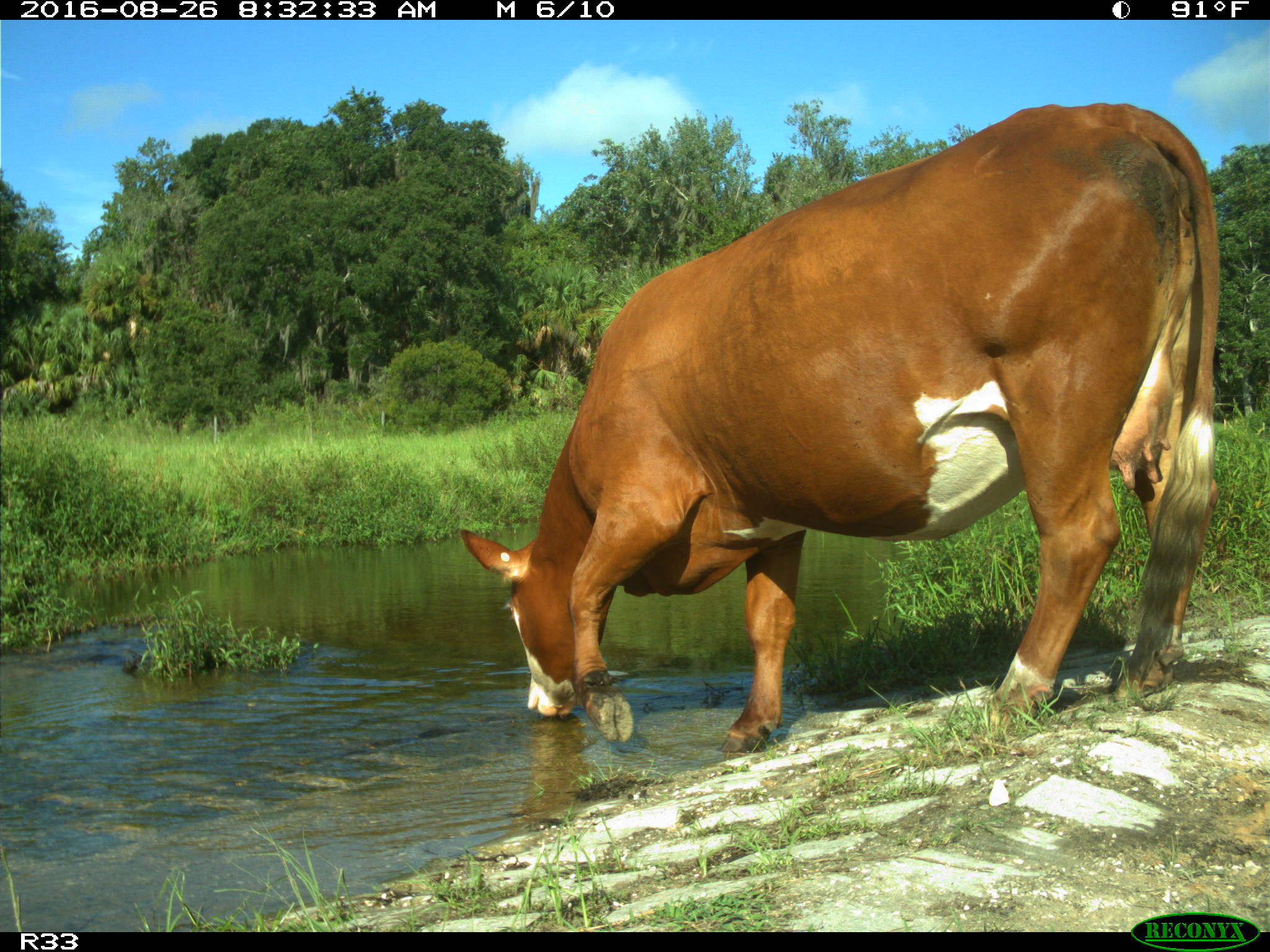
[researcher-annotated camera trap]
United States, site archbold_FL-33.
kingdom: Animalia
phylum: Chordata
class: Mammalia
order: Artiodactyla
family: Bovidae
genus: Bos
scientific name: Bos taurus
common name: domestic cow